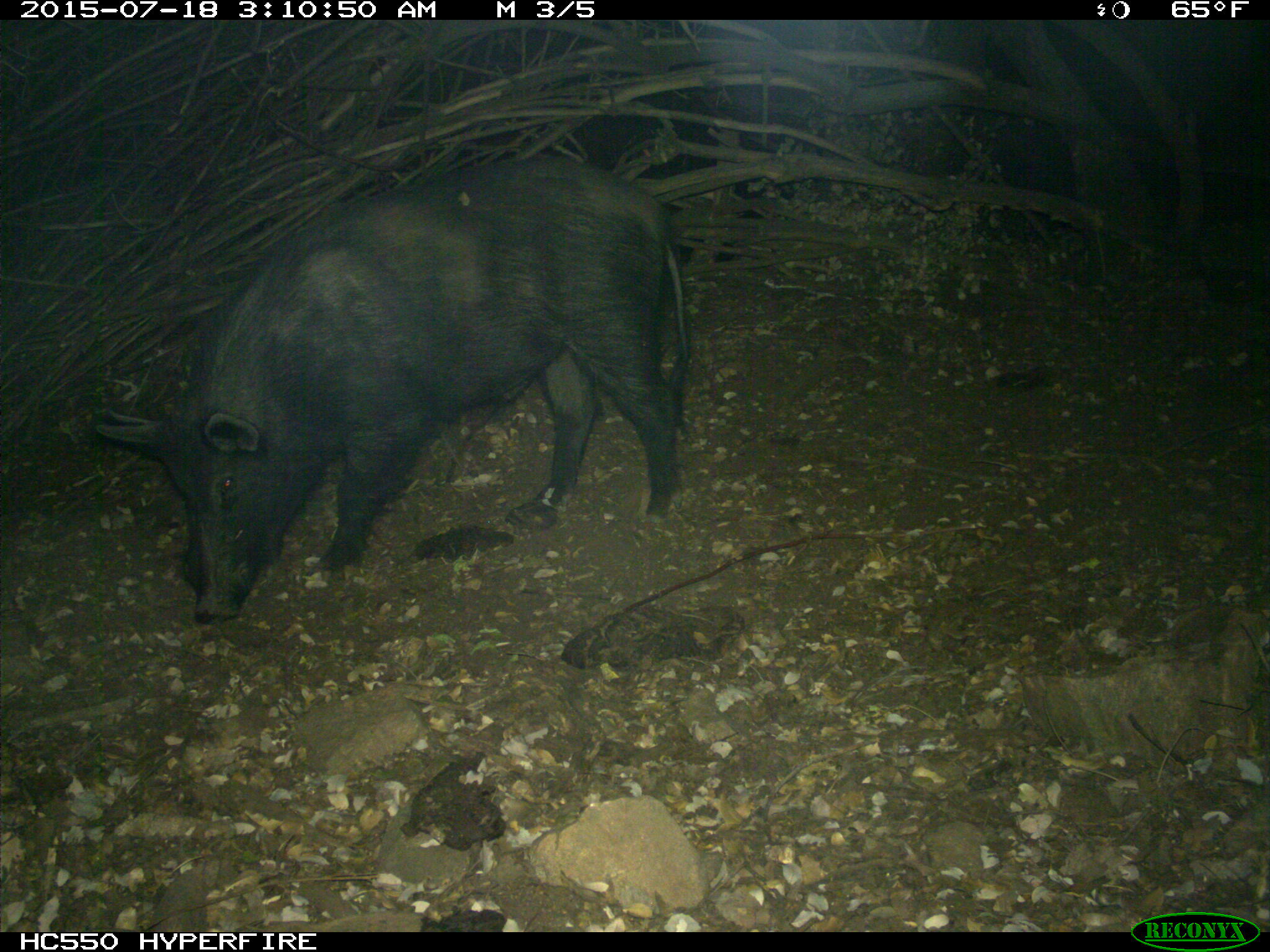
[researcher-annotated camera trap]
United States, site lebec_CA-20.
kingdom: Animalia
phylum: Chordata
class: Mammalia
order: Artiodactyla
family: Suidae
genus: Sus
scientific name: Sus scrofa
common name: wild boar